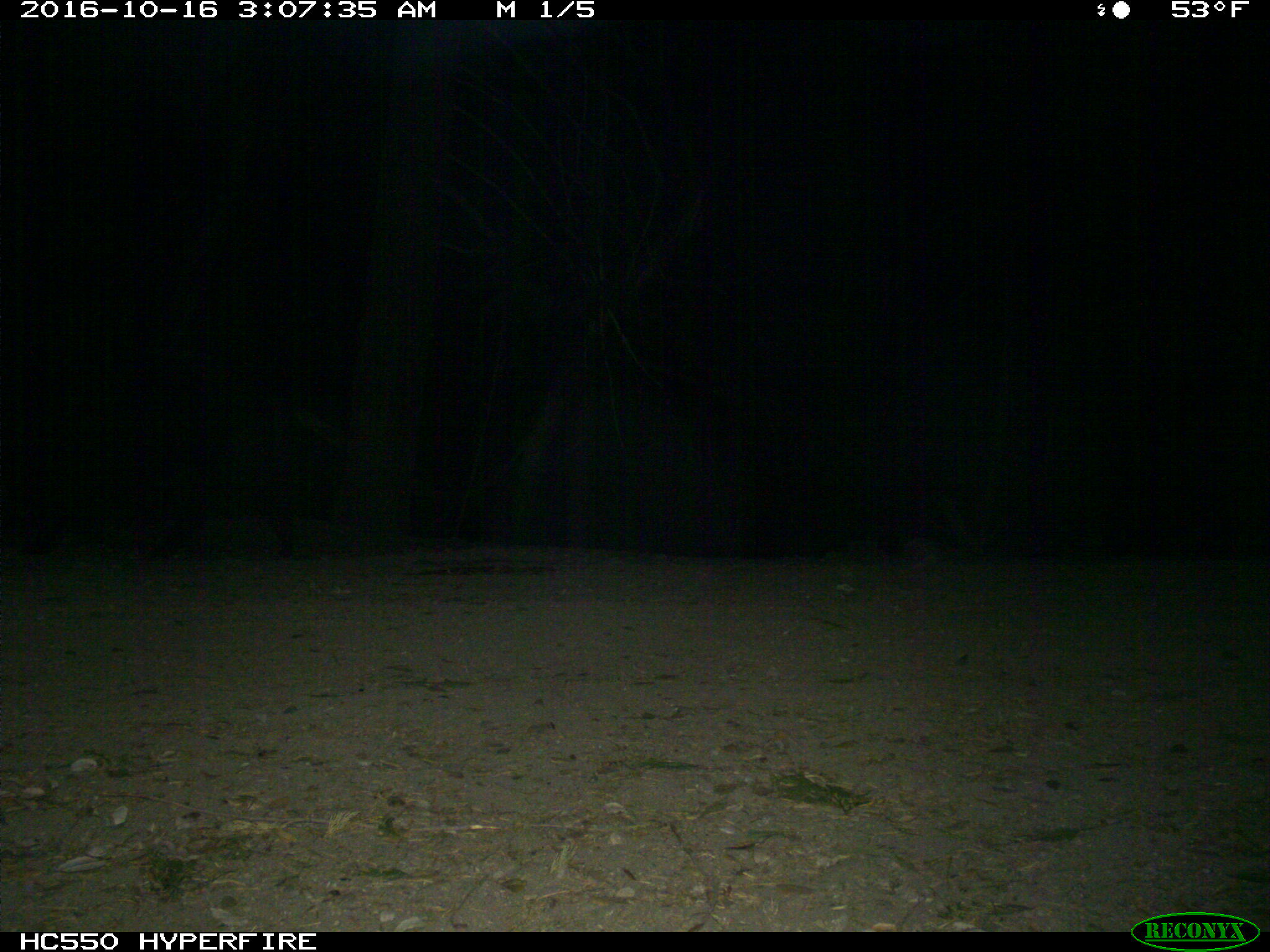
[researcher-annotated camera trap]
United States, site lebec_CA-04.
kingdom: Animalia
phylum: Chordata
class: Mammalia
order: Artiodactyla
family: Suidae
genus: Sus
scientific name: Sus scrofa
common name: wild boar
Sus scrofa (wild boar).